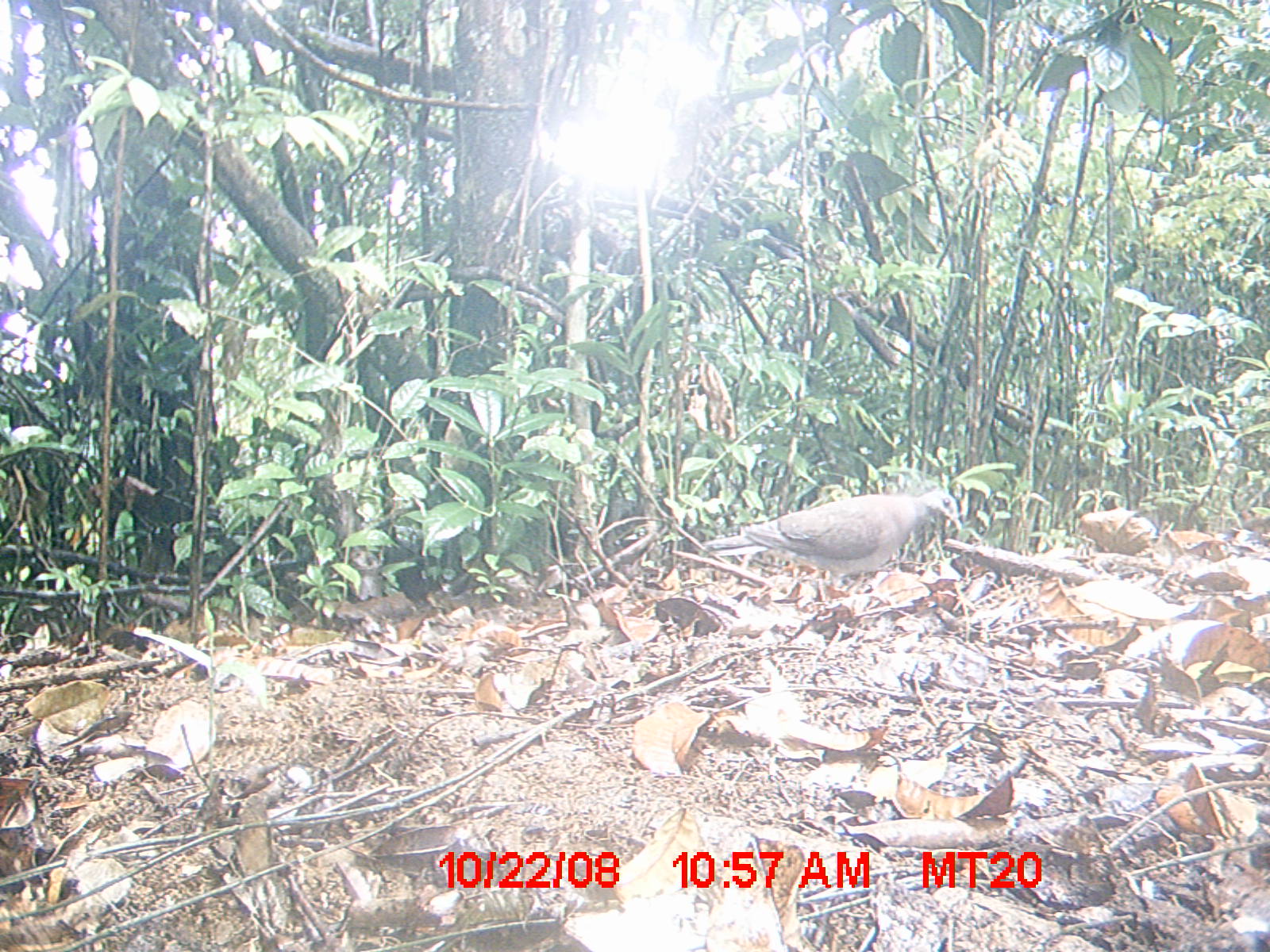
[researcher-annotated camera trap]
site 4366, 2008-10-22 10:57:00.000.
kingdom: Animalia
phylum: Chordata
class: Aves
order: Columbiformes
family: Columbidae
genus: Streptopelia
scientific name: Streptopelia picturata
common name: madagascar turtle-dove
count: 1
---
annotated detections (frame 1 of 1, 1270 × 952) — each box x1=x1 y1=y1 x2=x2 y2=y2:
streptopelia picturata: x1=700 y1=486 x2=964 y2=609